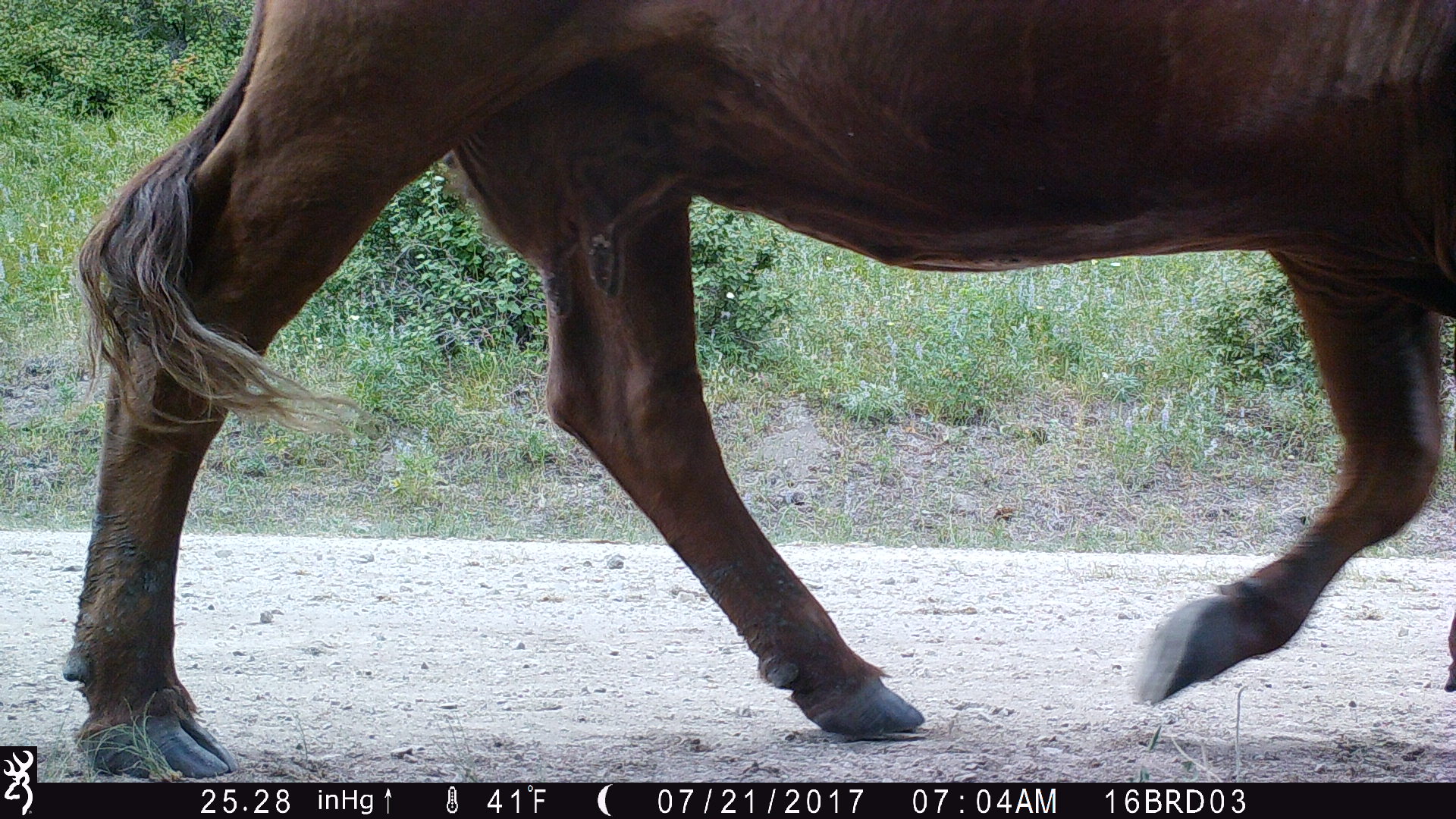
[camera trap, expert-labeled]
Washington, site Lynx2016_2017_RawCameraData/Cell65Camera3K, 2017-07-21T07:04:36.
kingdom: Animalia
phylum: Chordata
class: Mammalia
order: Artiodactyla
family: Bovidae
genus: Bos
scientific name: Bos taurus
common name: domestic cattle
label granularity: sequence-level